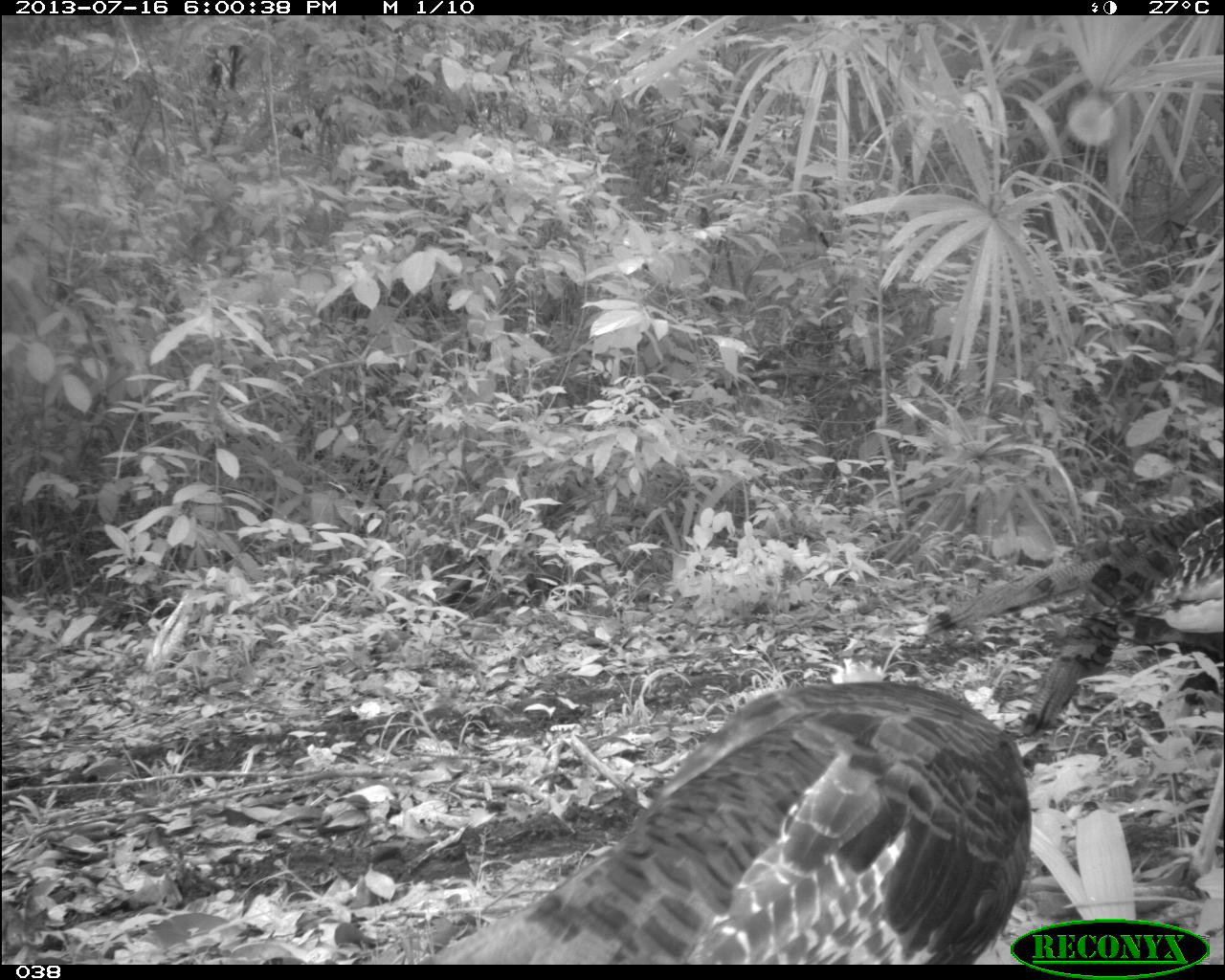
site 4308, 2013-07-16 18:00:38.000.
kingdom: Animalia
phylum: Chordata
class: Aves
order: Galliformes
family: Phasianidae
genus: Meleagris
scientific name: Meleagris ocellata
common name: ocellated turkey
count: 3